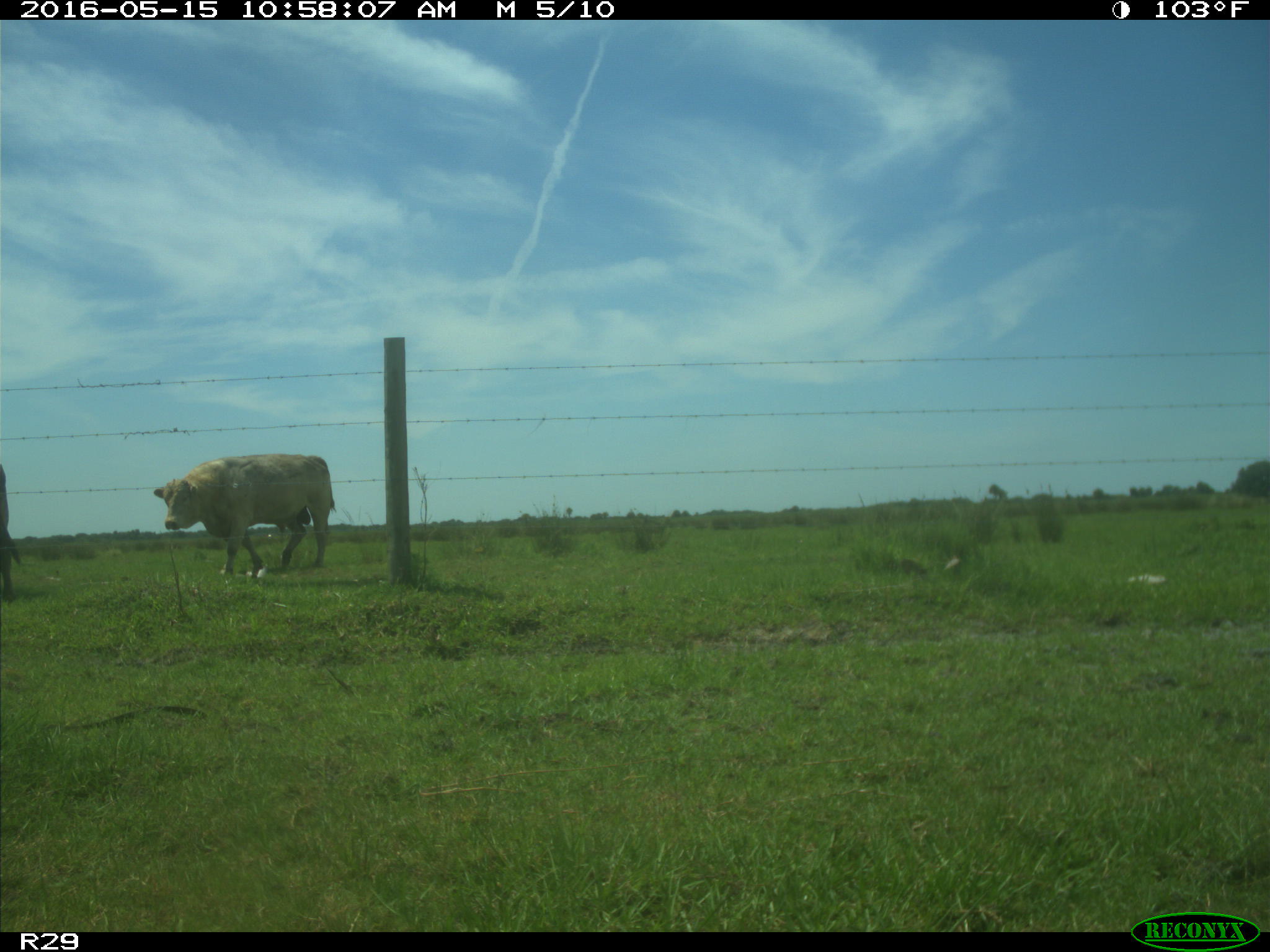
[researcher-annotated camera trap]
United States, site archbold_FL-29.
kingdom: Animalia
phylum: Chordata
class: Mammalia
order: Artiodactyla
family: Bovidae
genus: Bos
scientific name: Bos taurus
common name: domestic cow